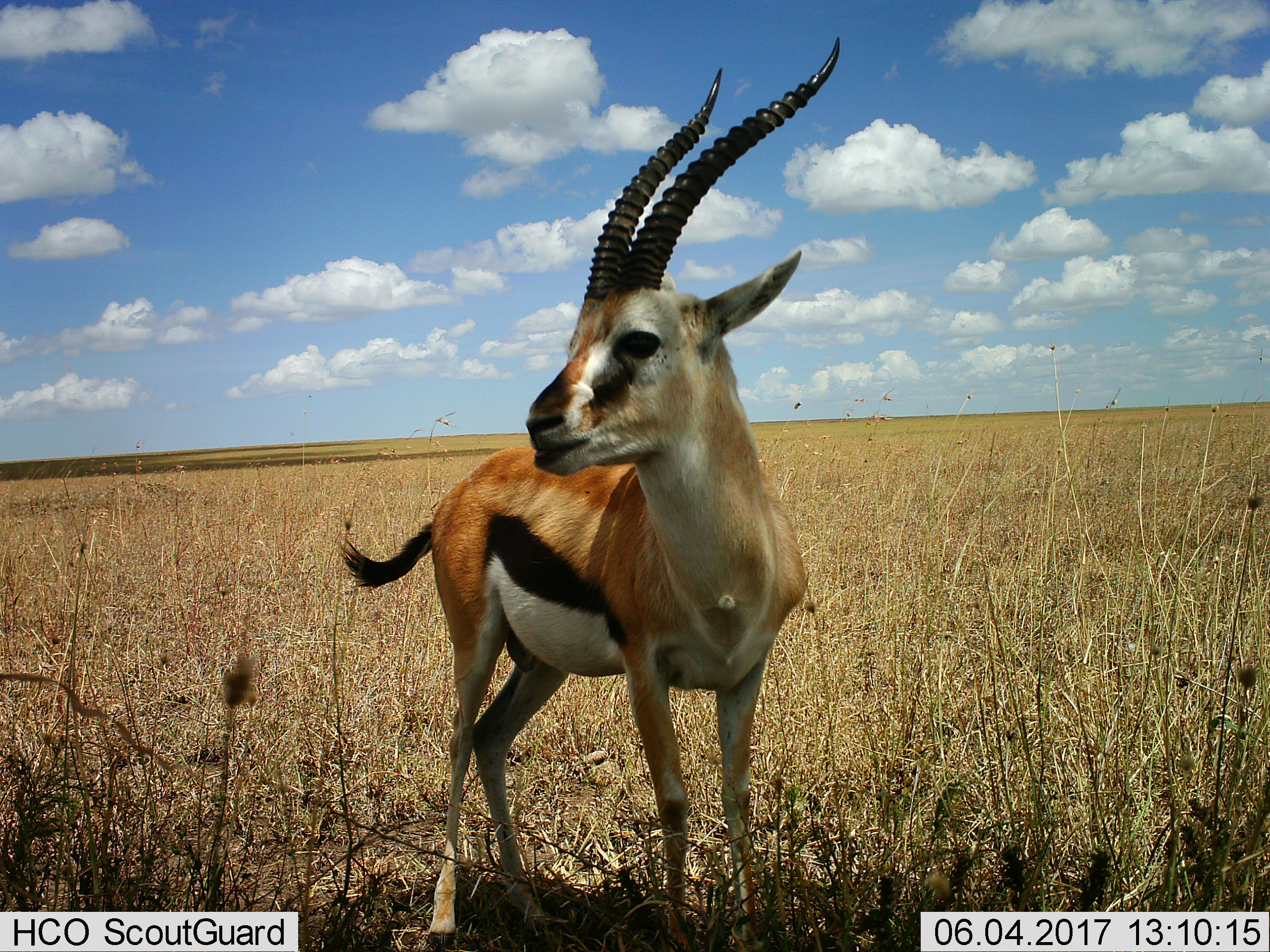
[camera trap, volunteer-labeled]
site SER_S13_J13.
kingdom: Animalia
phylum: Chordata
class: Mammalia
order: Artiodactyla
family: Bovidae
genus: Eudorcas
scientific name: Eudorcas thomsonii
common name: thomson's gazelle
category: gazellethomsons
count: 1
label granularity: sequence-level